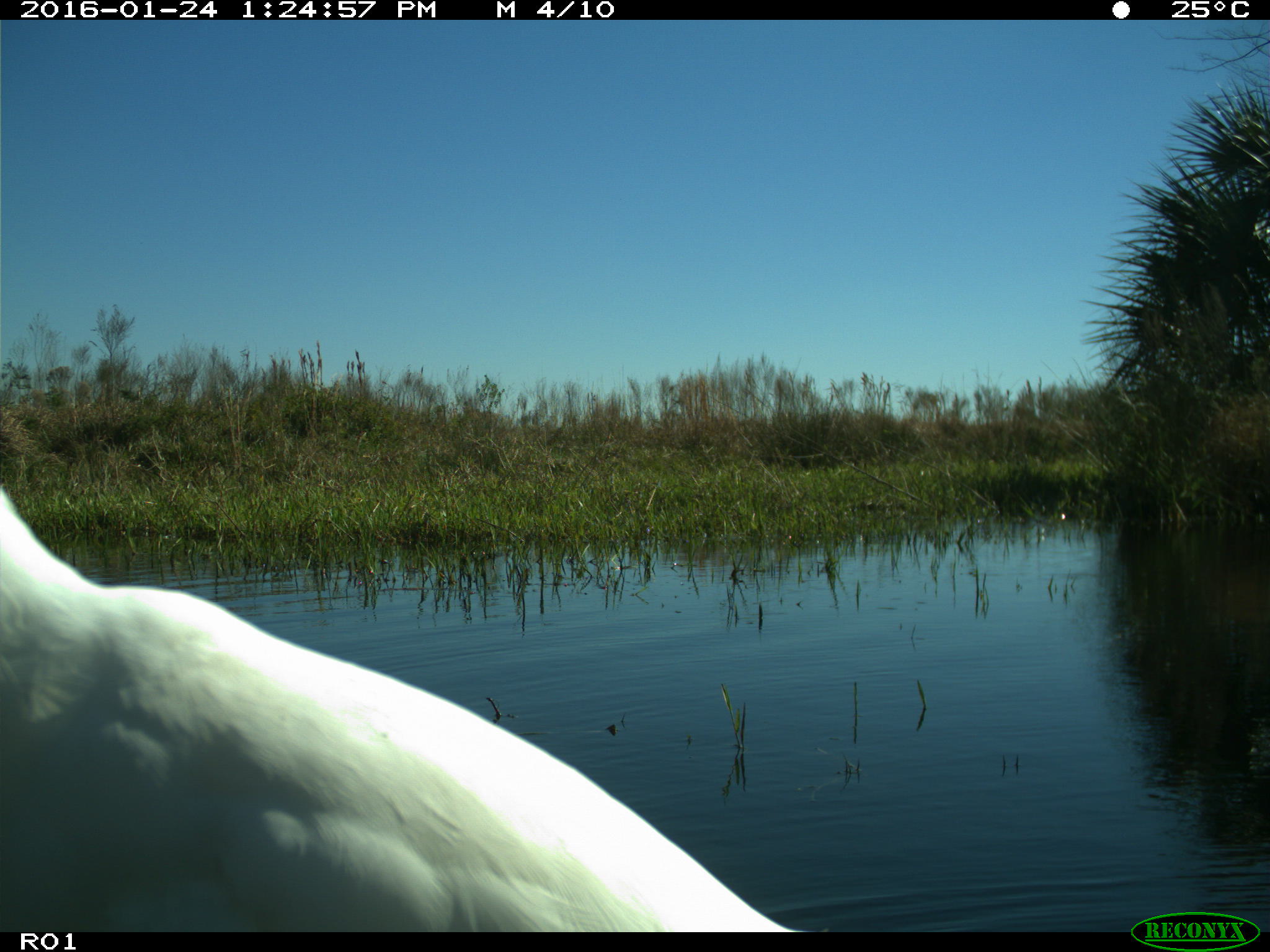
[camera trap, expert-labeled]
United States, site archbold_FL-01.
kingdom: Animalia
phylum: Chordata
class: Aves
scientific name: Aves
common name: birds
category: unidentified bird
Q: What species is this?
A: Unidentified bird (birds) (Aves).